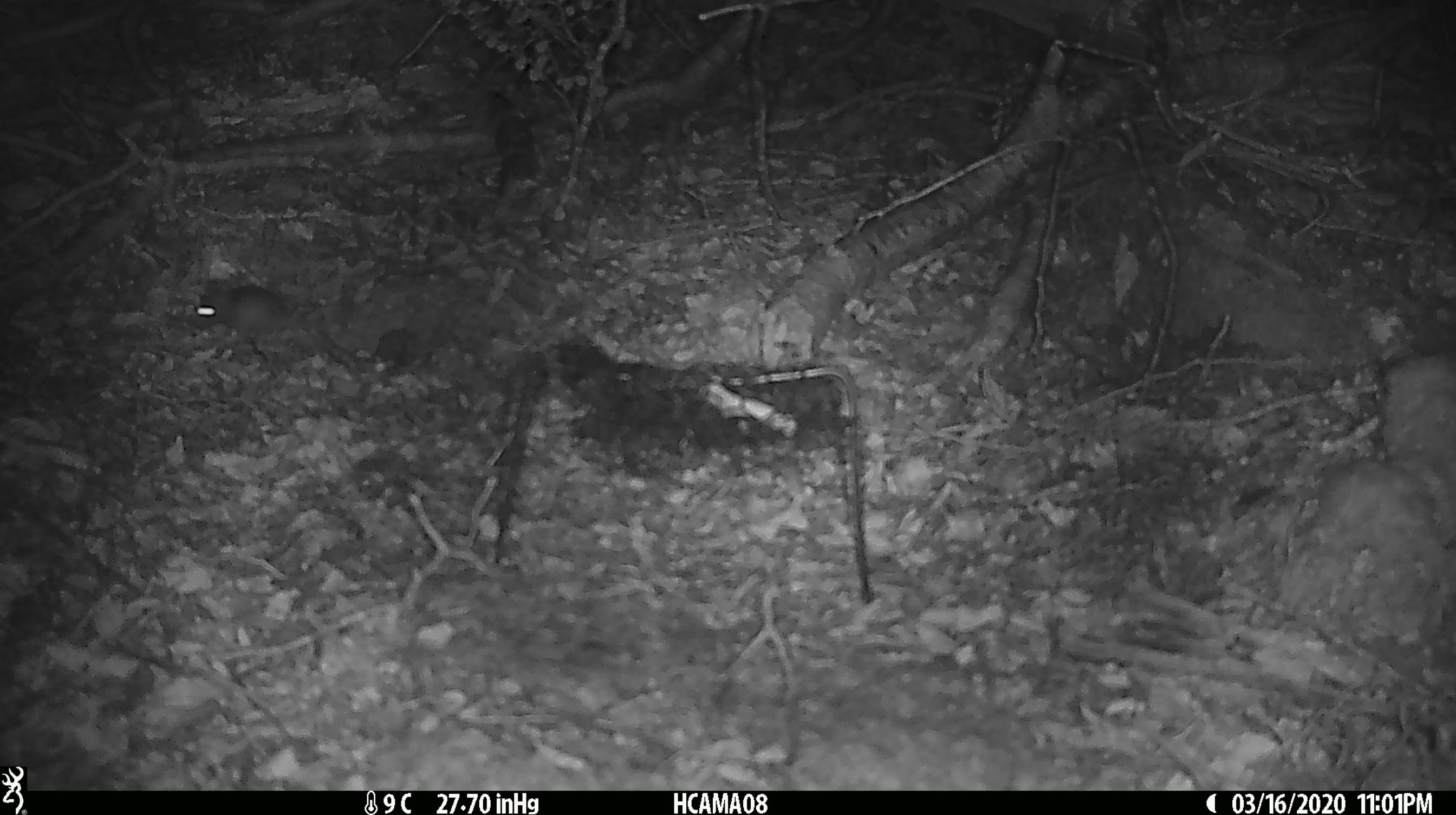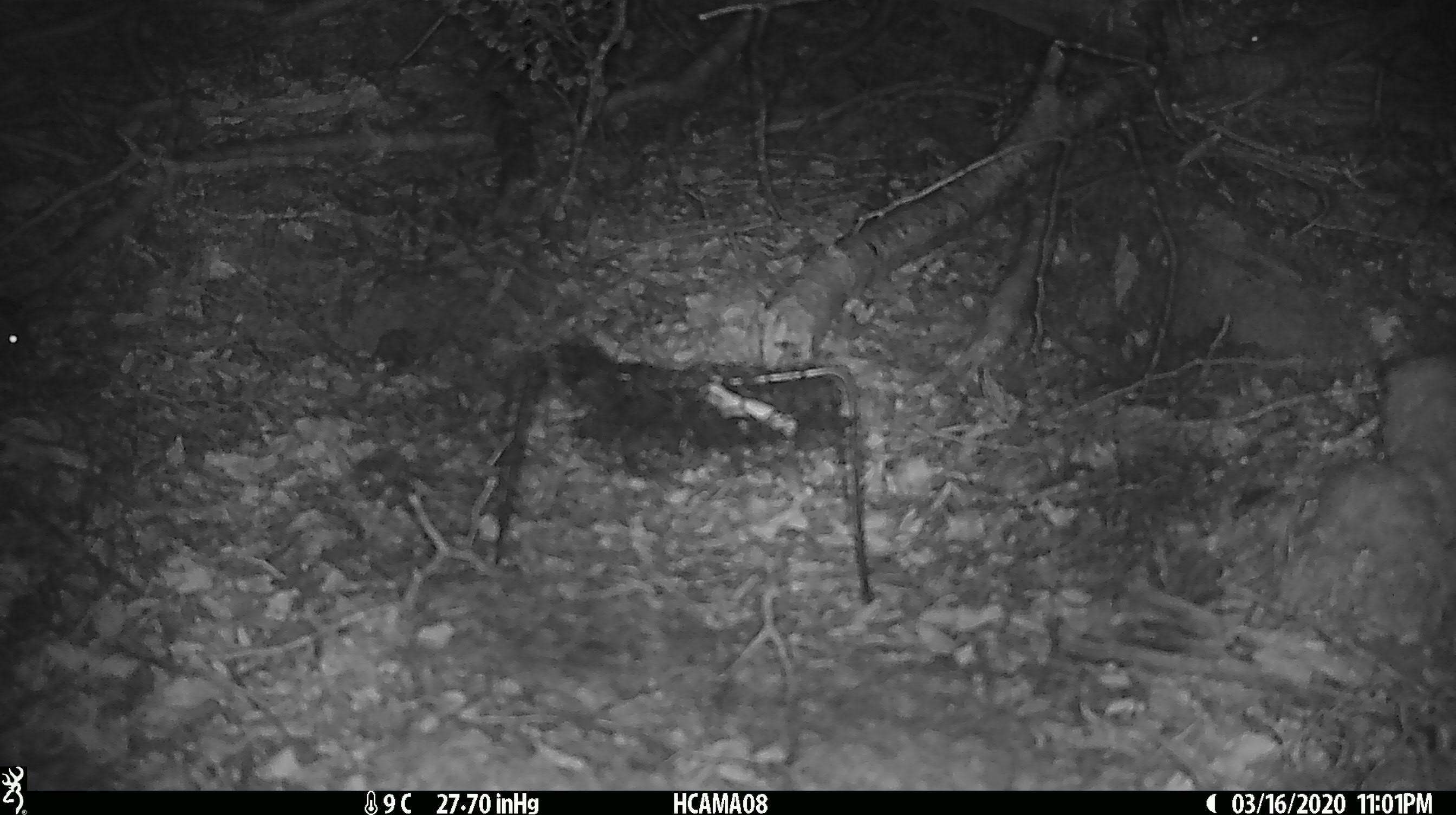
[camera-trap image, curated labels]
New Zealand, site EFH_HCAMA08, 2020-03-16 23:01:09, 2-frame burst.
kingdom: Animalia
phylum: Chordata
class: Mammalia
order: Rodentia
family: Muridae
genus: Mus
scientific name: Mus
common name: mouse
Mouse (Mus).